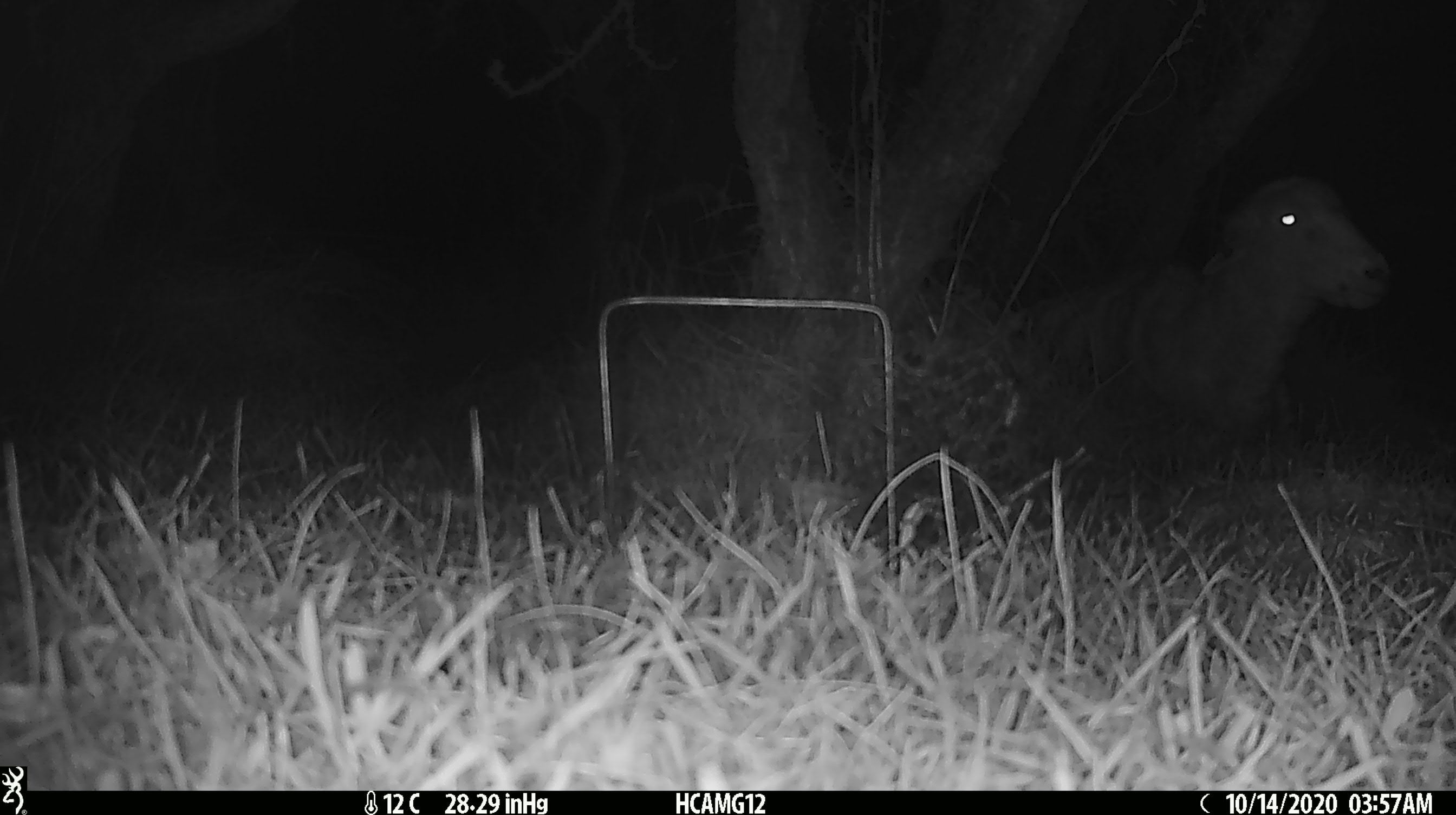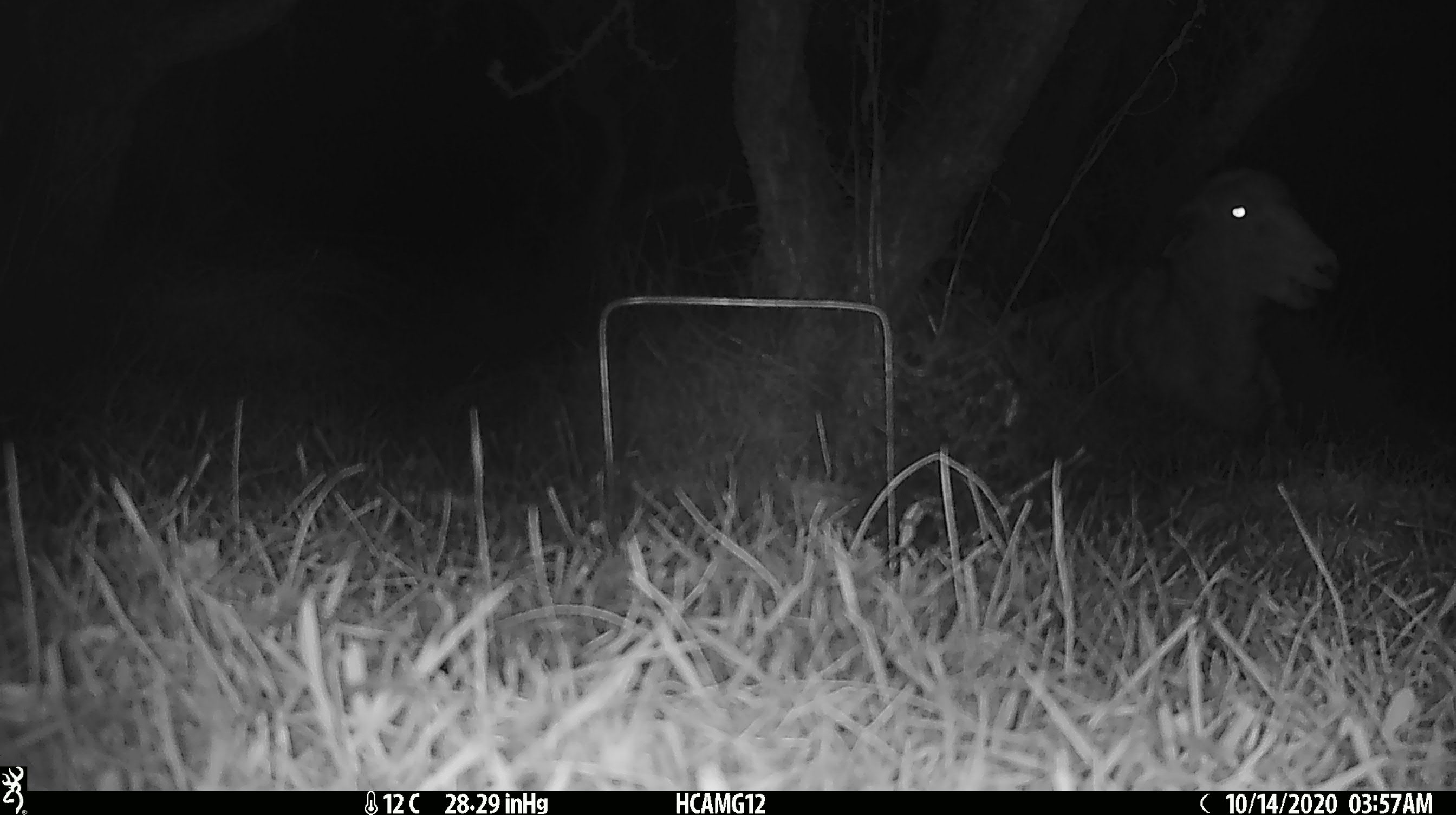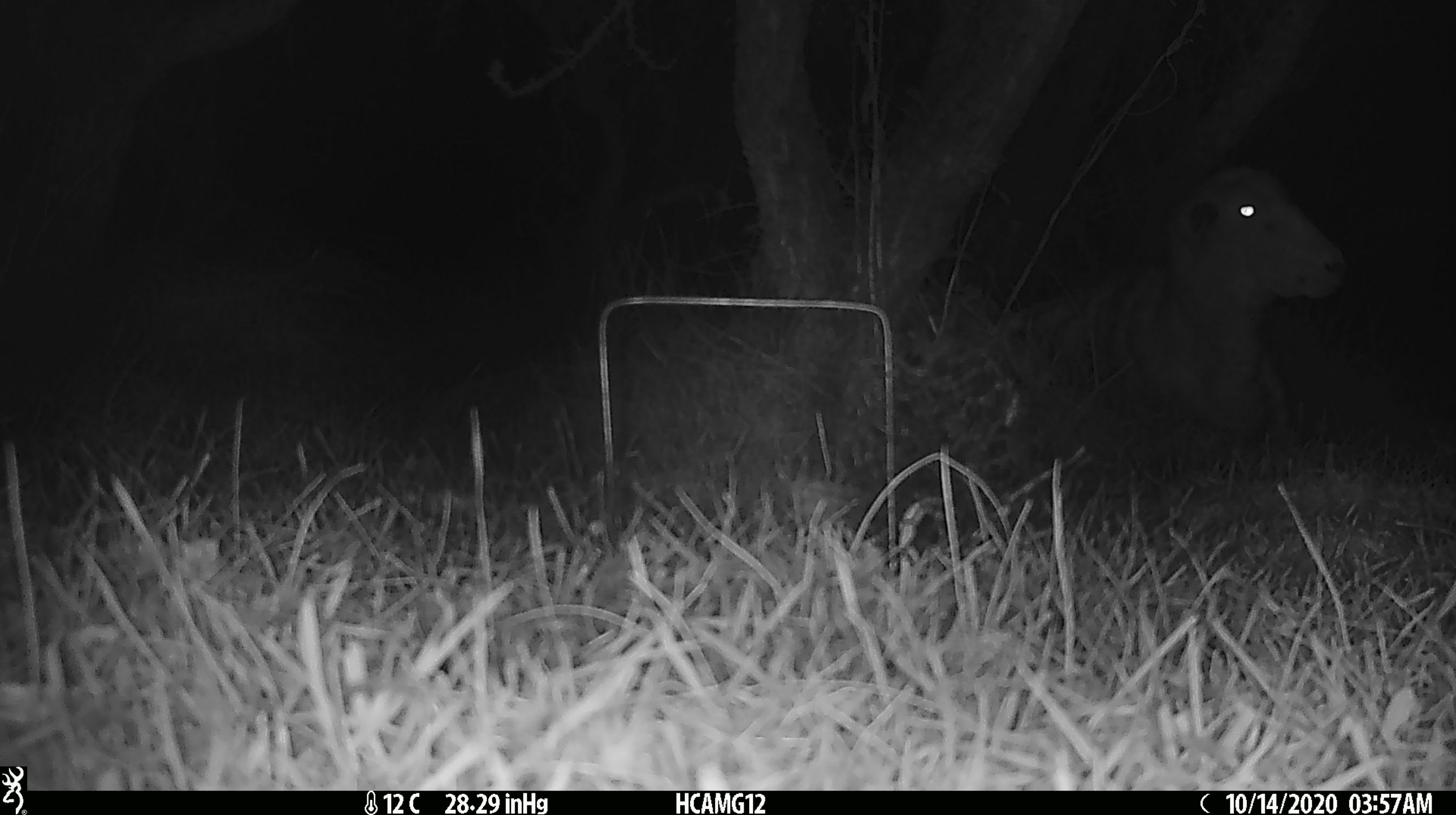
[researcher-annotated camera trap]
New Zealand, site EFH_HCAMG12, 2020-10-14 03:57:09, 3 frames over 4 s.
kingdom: Animalia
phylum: Chordata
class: Mammalia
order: Artiodactyla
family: Bovidae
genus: Ovis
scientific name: Ovis aries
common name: domestic sheep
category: sheep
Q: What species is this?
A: Sheep (domestic sheep) (Ovis aries).